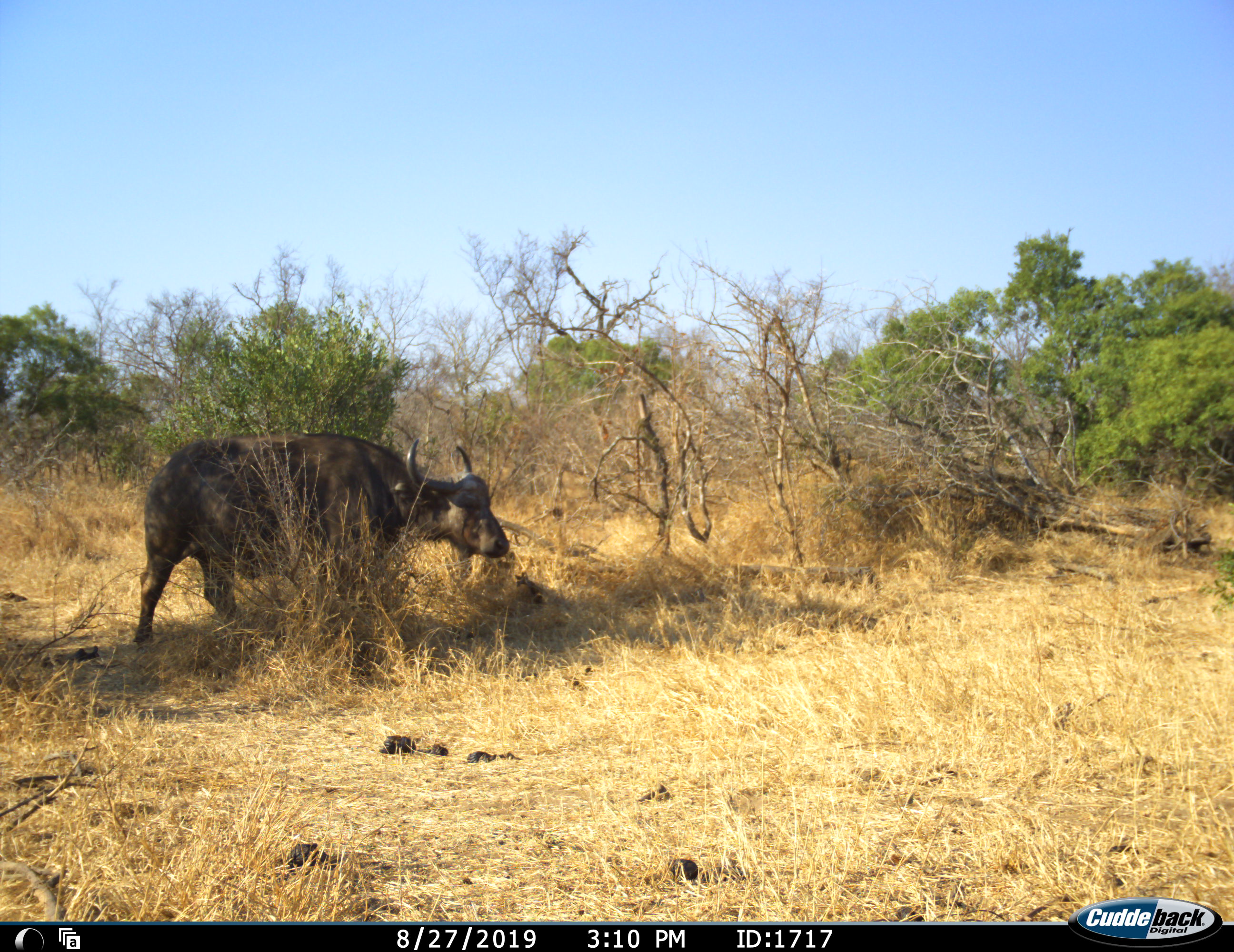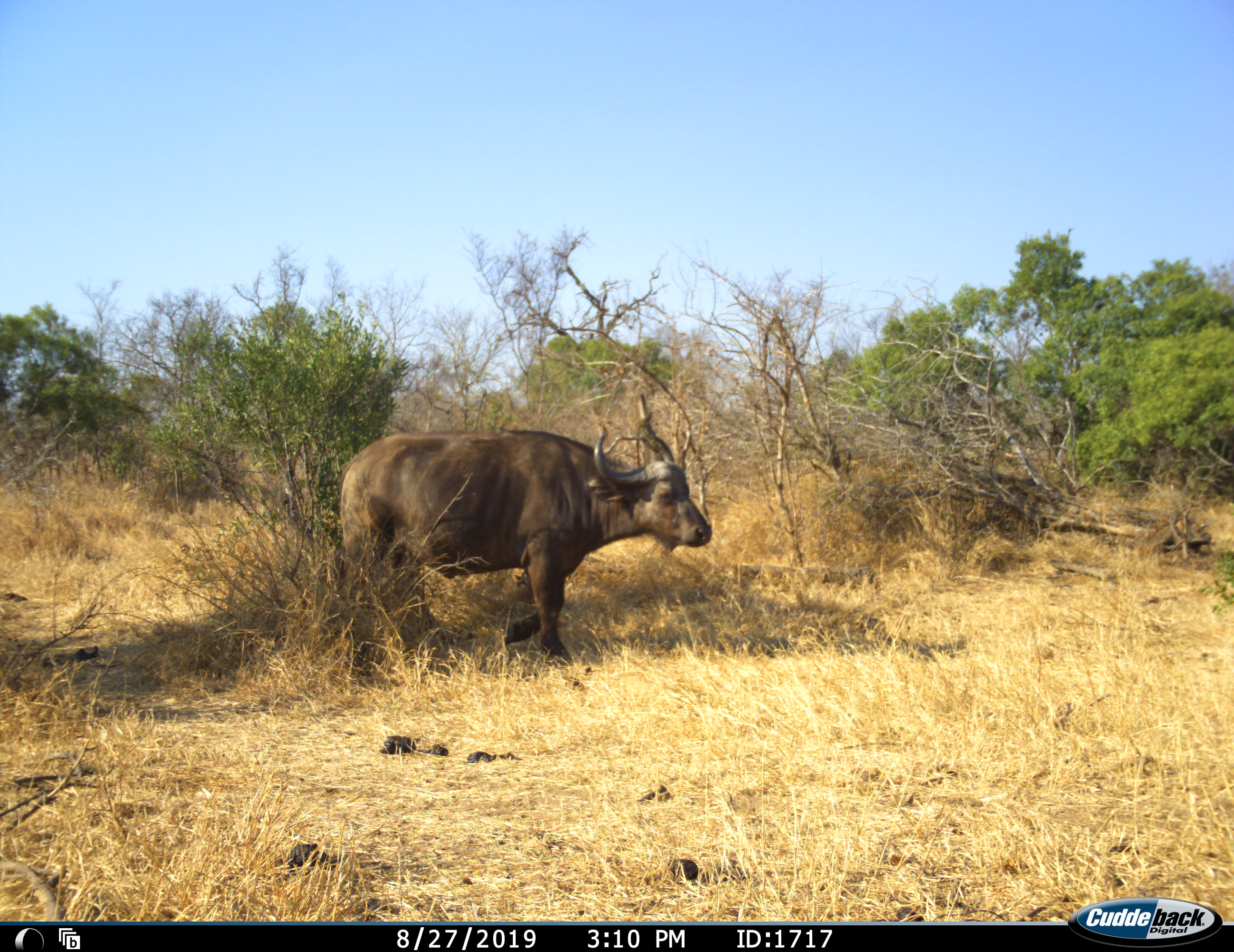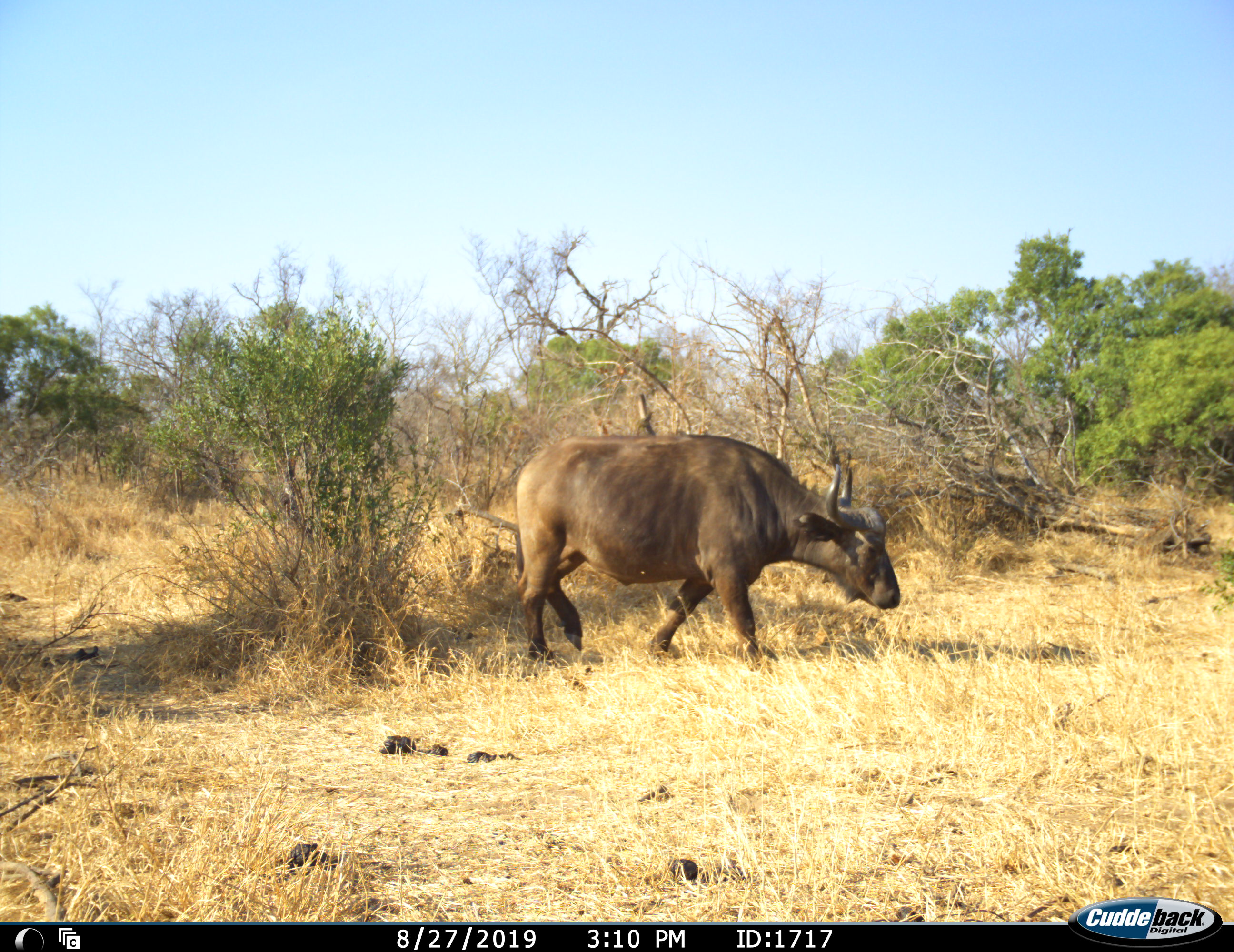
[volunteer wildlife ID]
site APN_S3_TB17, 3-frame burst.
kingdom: Animalia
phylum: Chordata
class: Mammalia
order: Artiodactyla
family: Bovidae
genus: Syncerus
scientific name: Syncerus caffer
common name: african buffalo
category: buffalo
Buffalo (african buffalo) (Syncerus caffer), count 1. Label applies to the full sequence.